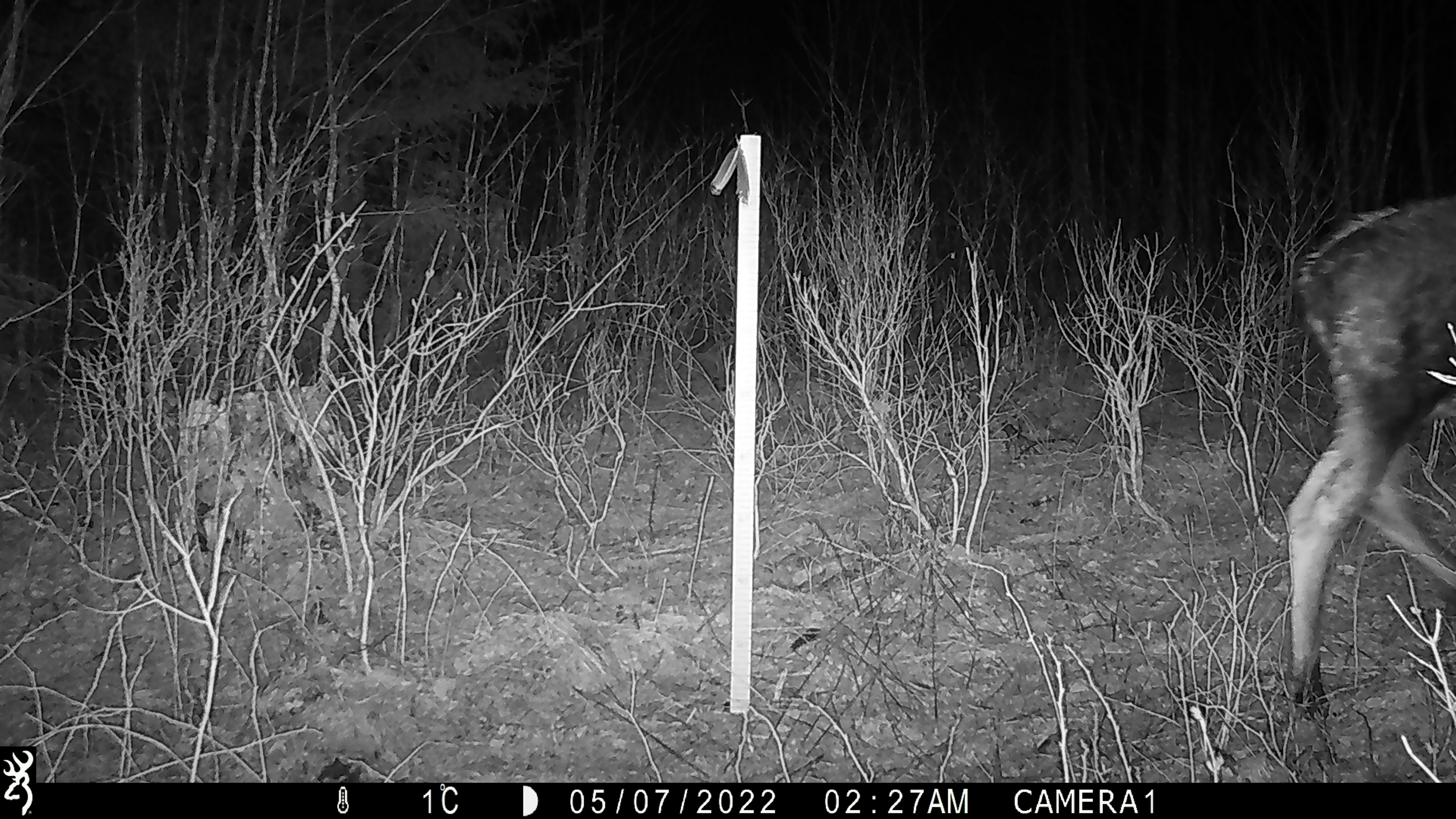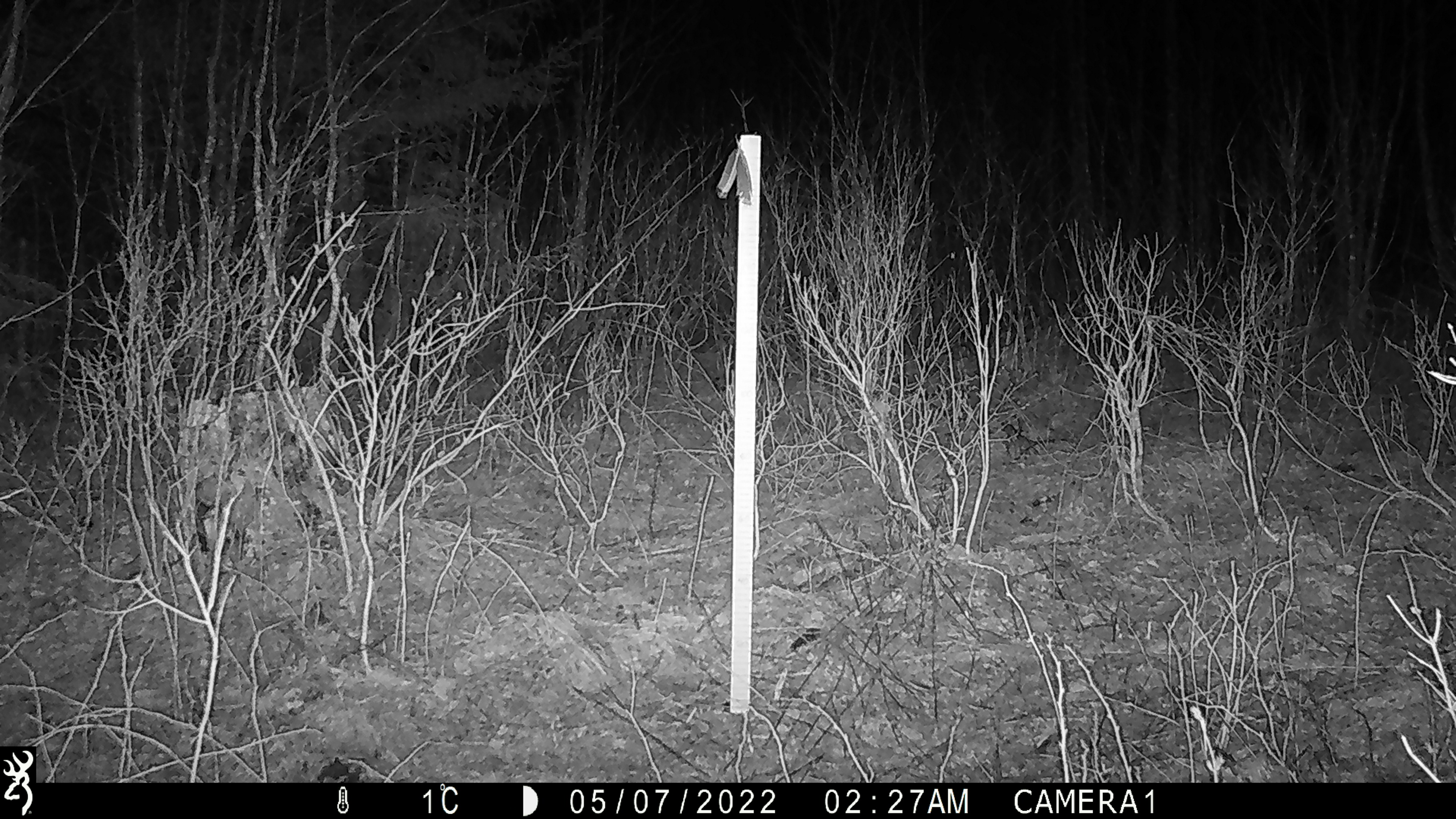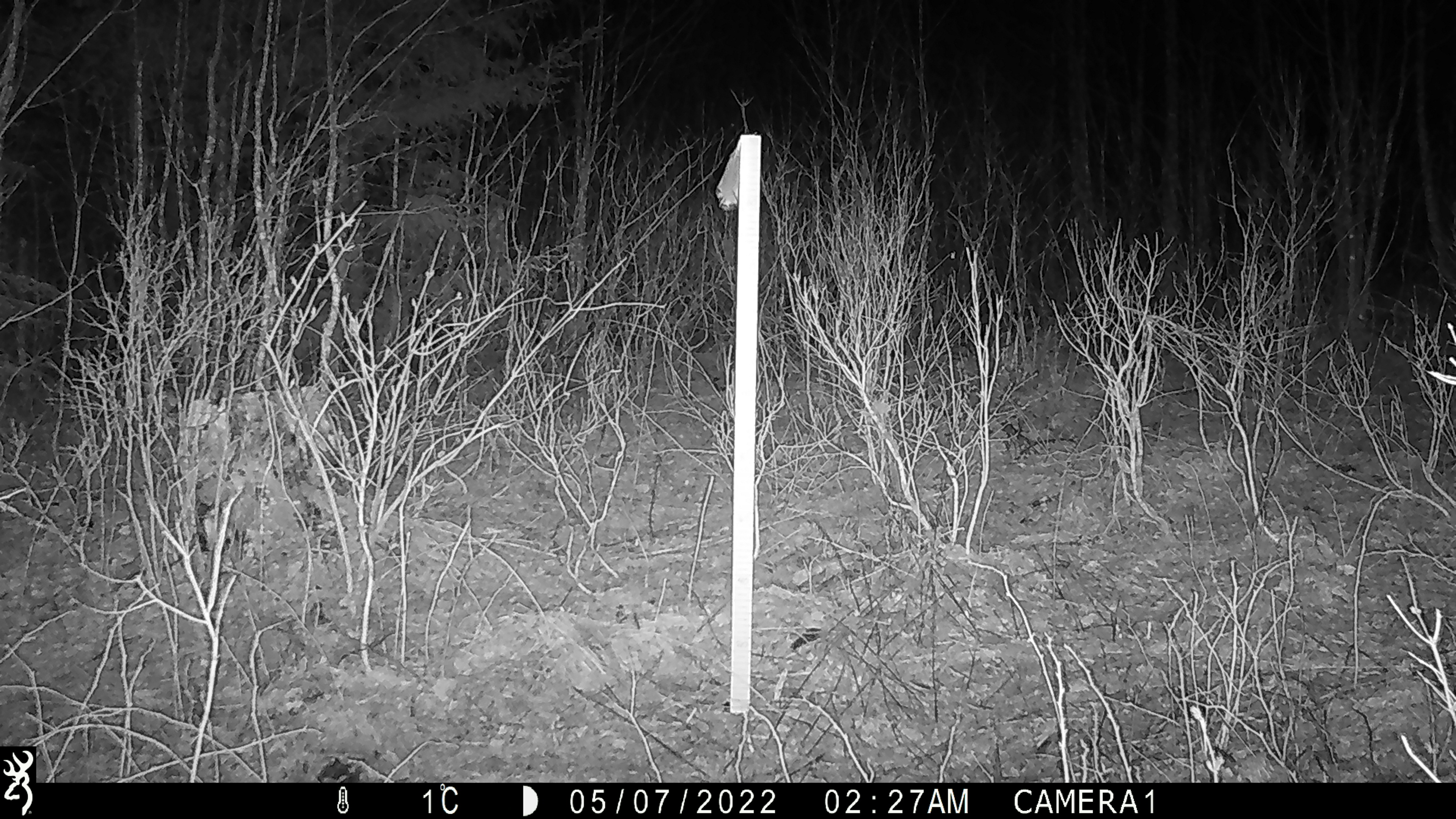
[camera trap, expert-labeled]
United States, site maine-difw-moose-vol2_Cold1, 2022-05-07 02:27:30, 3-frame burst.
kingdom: Animalia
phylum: Chordata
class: Mammalia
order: Artiodactyla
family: Cervidae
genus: Alces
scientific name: Alces alces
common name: moose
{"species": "moose (Alces alces)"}